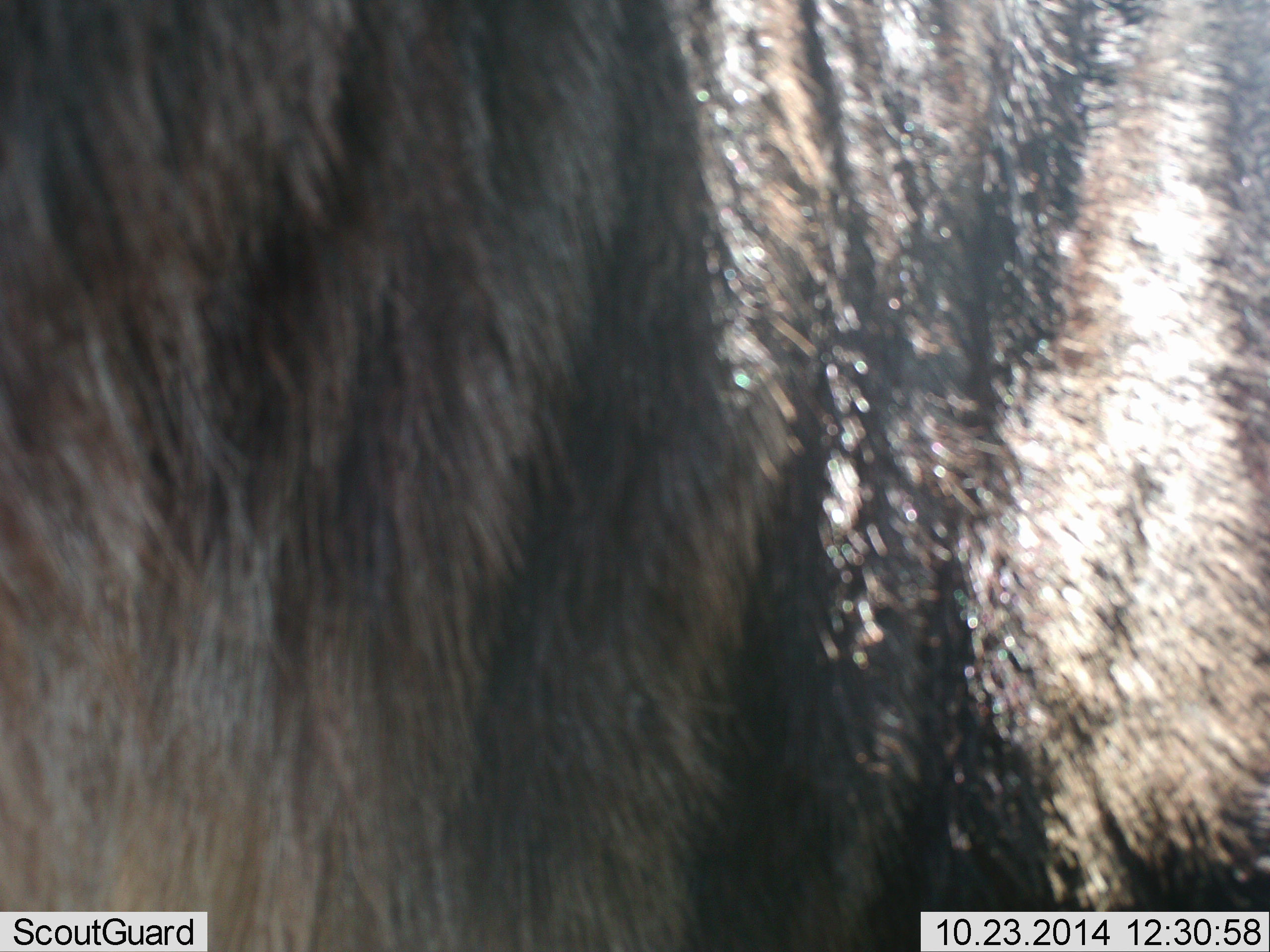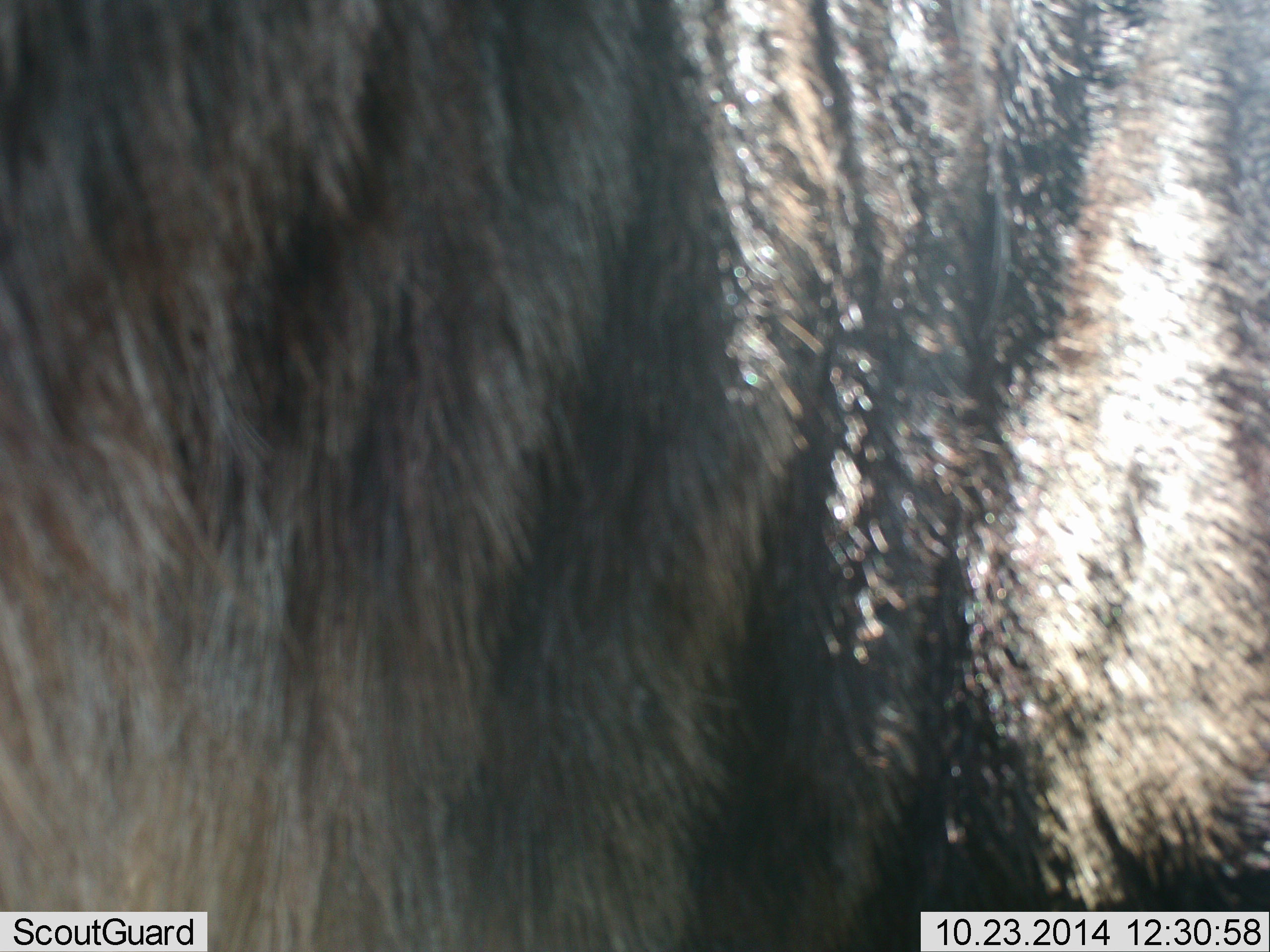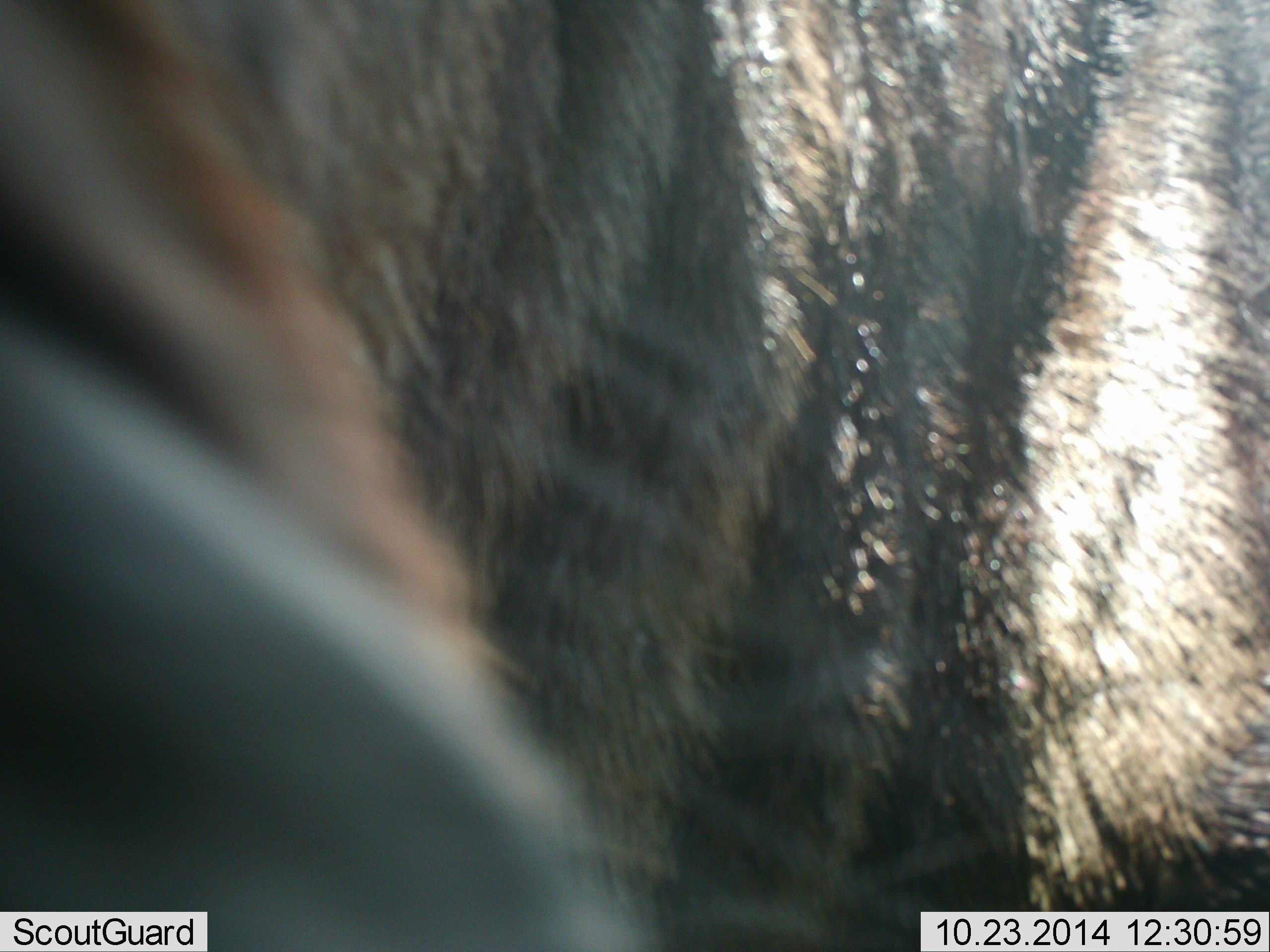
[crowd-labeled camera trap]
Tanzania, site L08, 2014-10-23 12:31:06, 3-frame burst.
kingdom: Animalia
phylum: Chordata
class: Mammalia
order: Artiodactyla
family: Bovidae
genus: Connochaetes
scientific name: Connochaetes taurinus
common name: blue wildebeest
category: wildebeest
Wildebeest (blue wildebeest) (Connochaetes taurinus), count 1. Behavior (volunteer vote fractions): standing 100%, resting 0%, moving 0%, interacting 0%. Young present (vote fraction): 0%. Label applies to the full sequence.